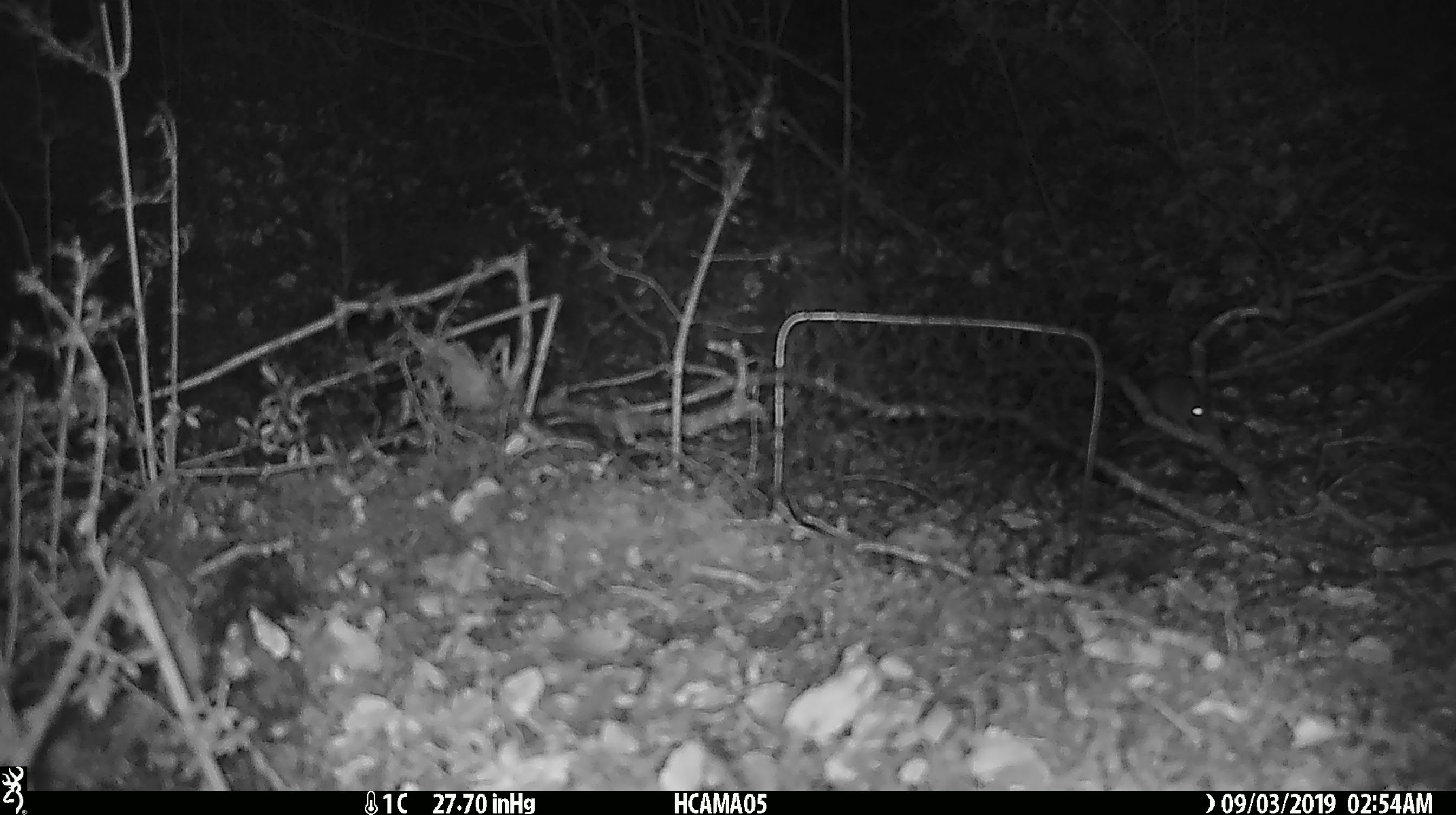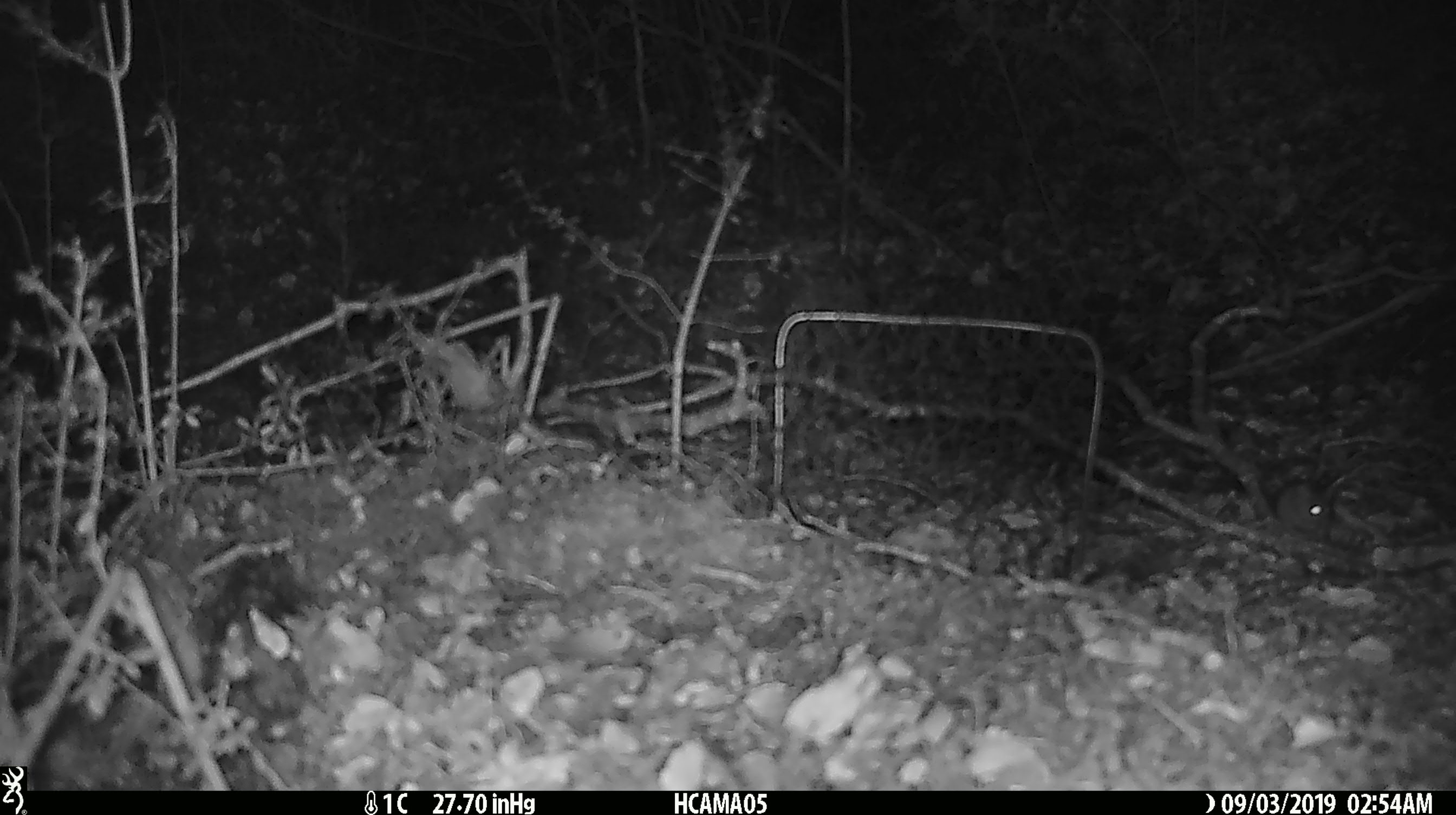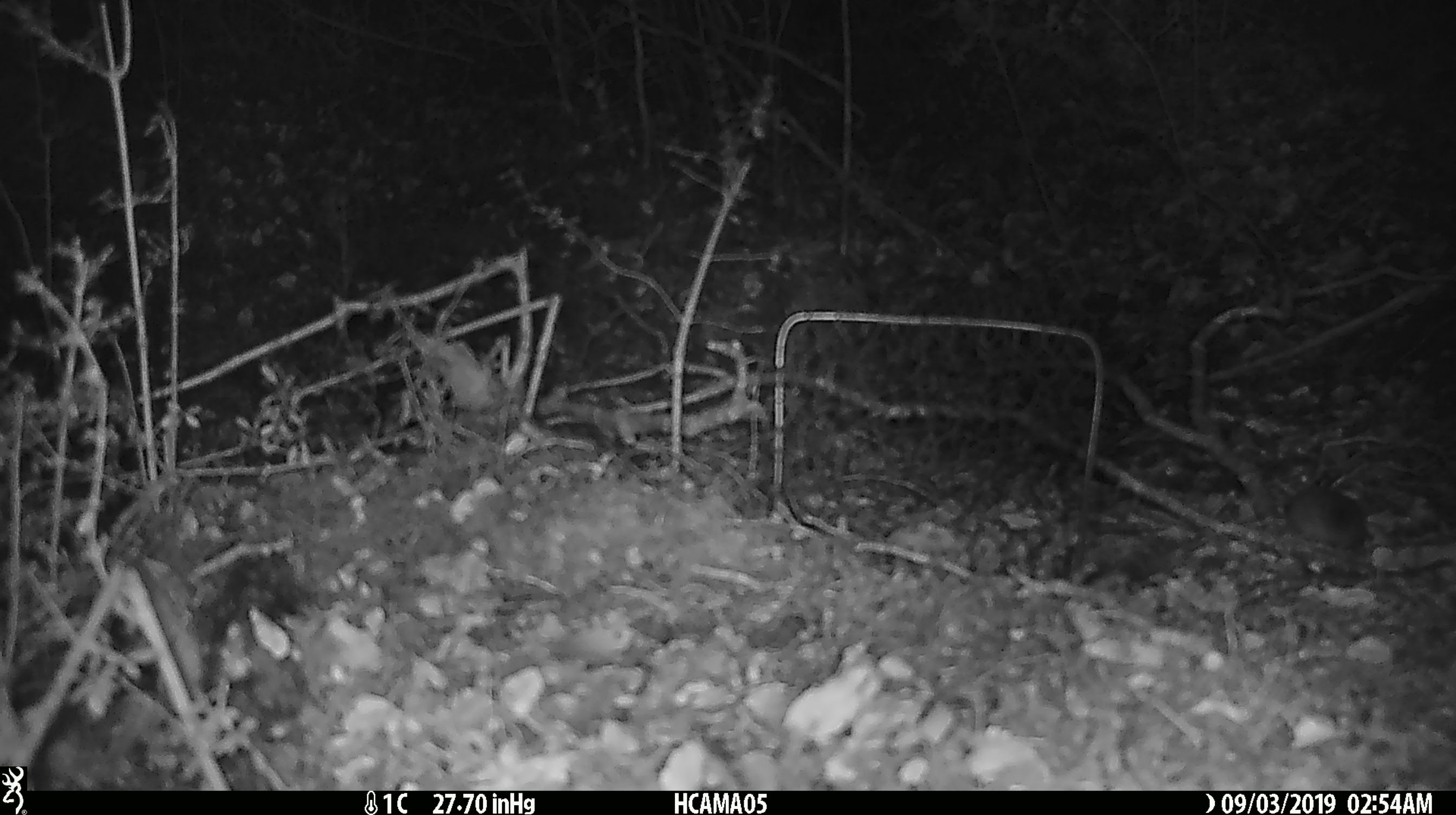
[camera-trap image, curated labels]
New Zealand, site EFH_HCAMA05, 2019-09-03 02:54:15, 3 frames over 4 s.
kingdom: Animalia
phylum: Chordata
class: Mammalia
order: Rodentia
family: Muridae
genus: Mus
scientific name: Mus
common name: mouse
Mouse (Mus).